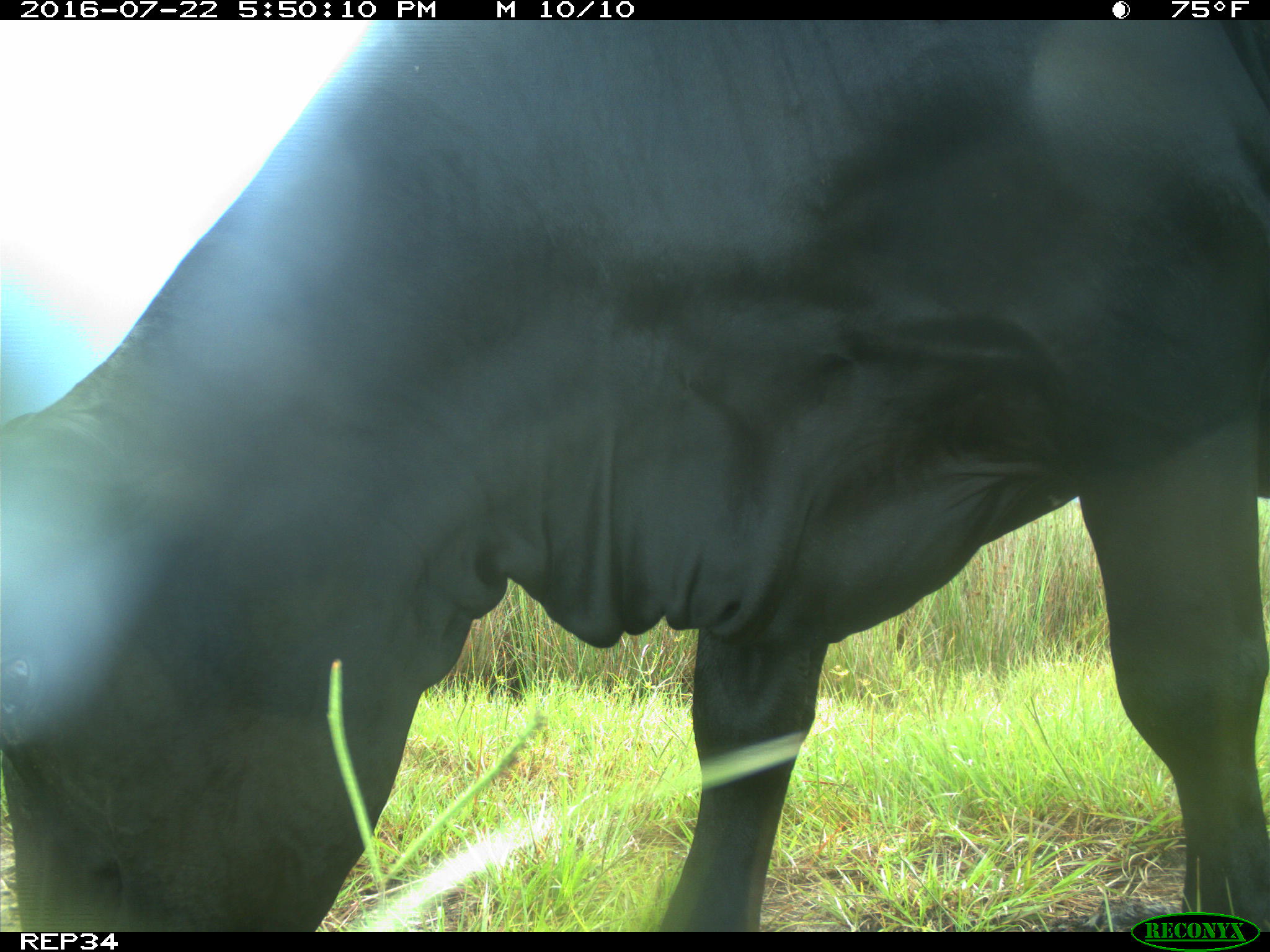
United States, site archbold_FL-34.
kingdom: Animalia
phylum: Chordata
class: Mammalia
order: Artiodactyla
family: Bovidae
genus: Bos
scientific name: Bos taurus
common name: domestic cow